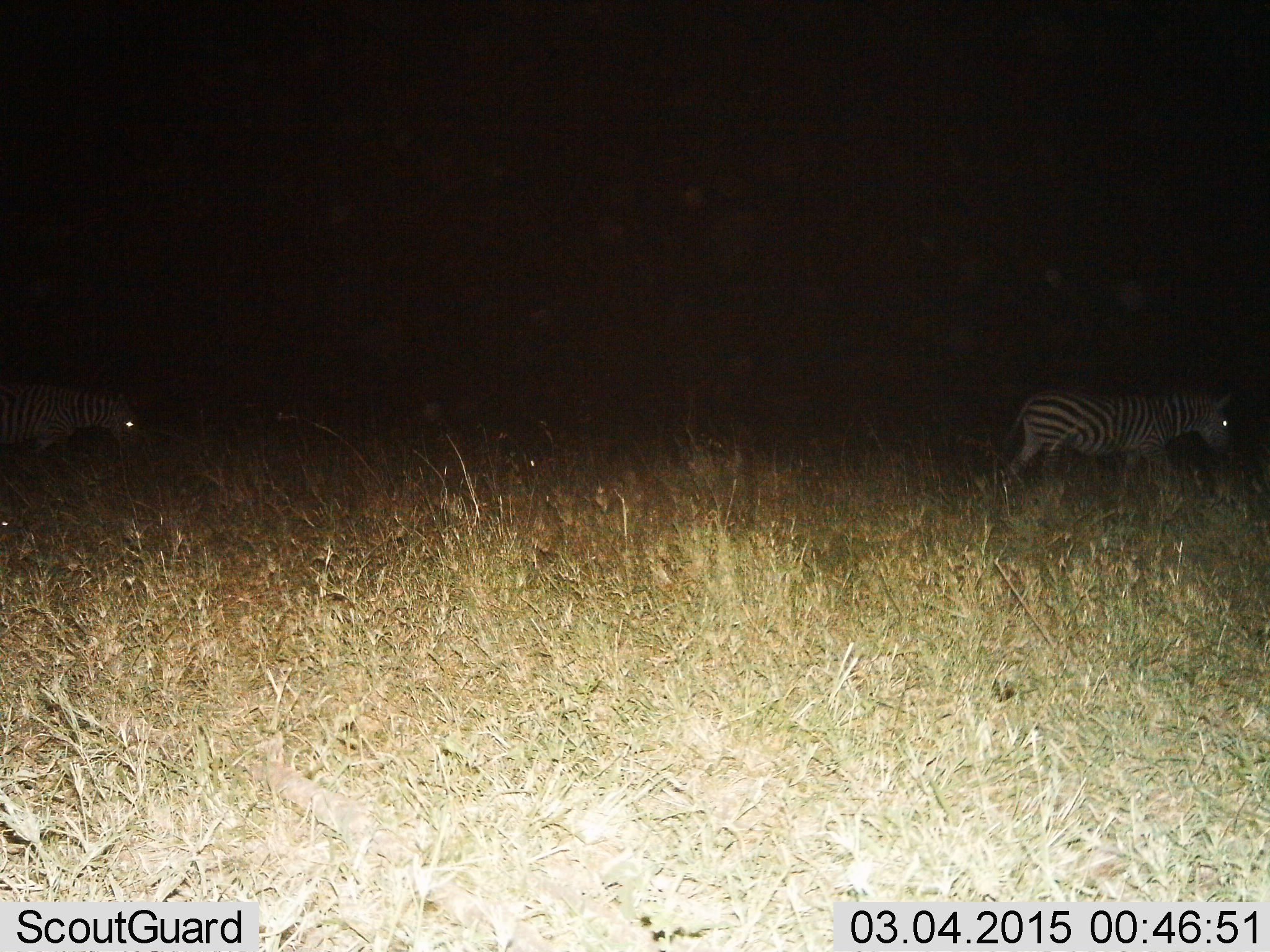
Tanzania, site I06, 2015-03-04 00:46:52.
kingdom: Animalia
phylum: Chordata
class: Mammalia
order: Perissodactyla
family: Equidae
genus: Equus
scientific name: Equus quagga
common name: plains zebra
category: zebra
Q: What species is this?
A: Zebra (plains zebra) (Equus quagga).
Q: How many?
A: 2.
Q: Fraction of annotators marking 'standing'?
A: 10%.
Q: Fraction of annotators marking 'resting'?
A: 0%.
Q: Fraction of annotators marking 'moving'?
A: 100%.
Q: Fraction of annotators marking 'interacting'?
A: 0%.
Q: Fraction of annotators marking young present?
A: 0%.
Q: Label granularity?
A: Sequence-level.